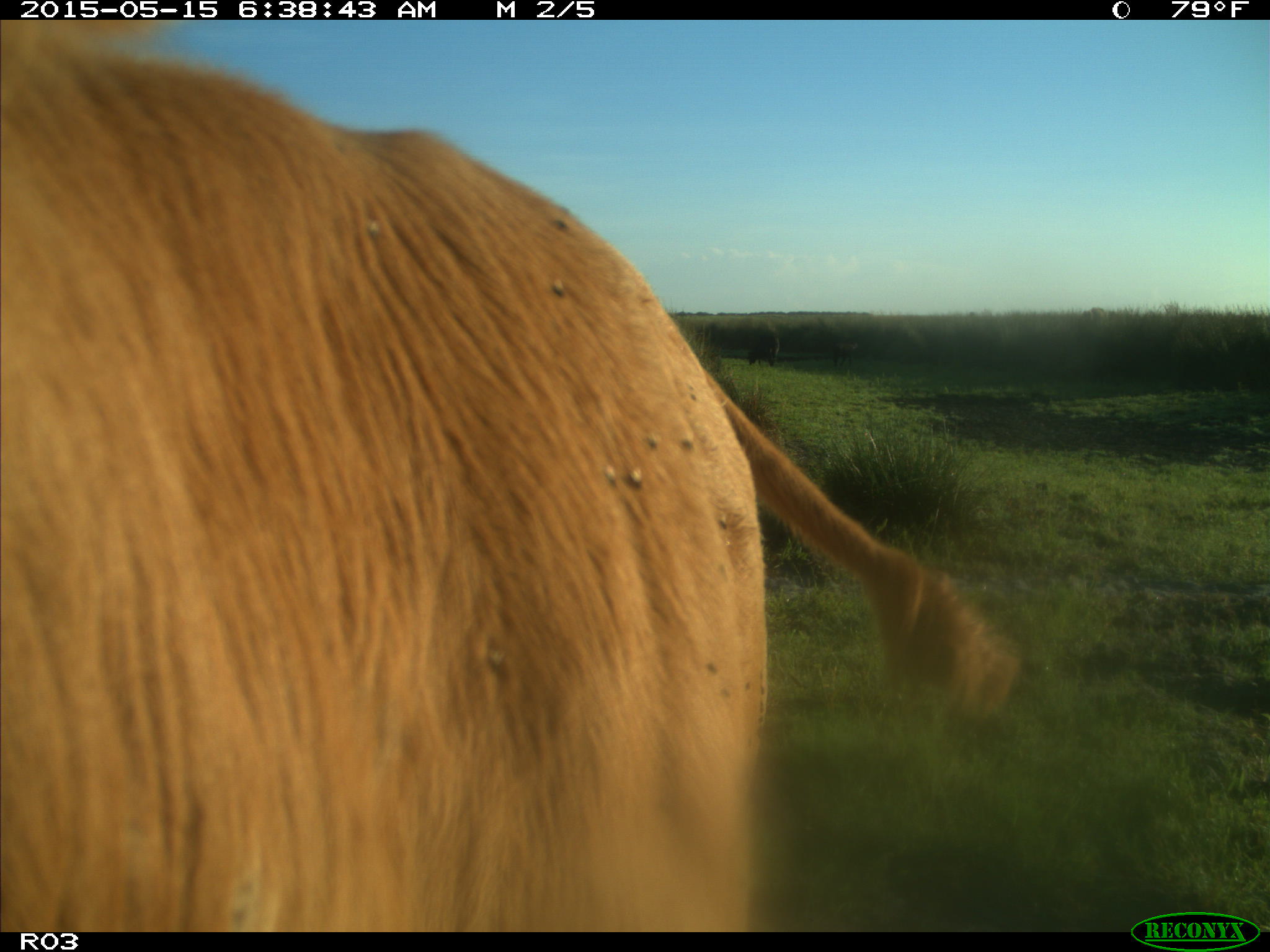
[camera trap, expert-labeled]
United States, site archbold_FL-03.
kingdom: Animalia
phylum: Chordata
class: Mammalia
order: Artiodactyla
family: Bovidae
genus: Bos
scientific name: Bos taurus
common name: domestic cow